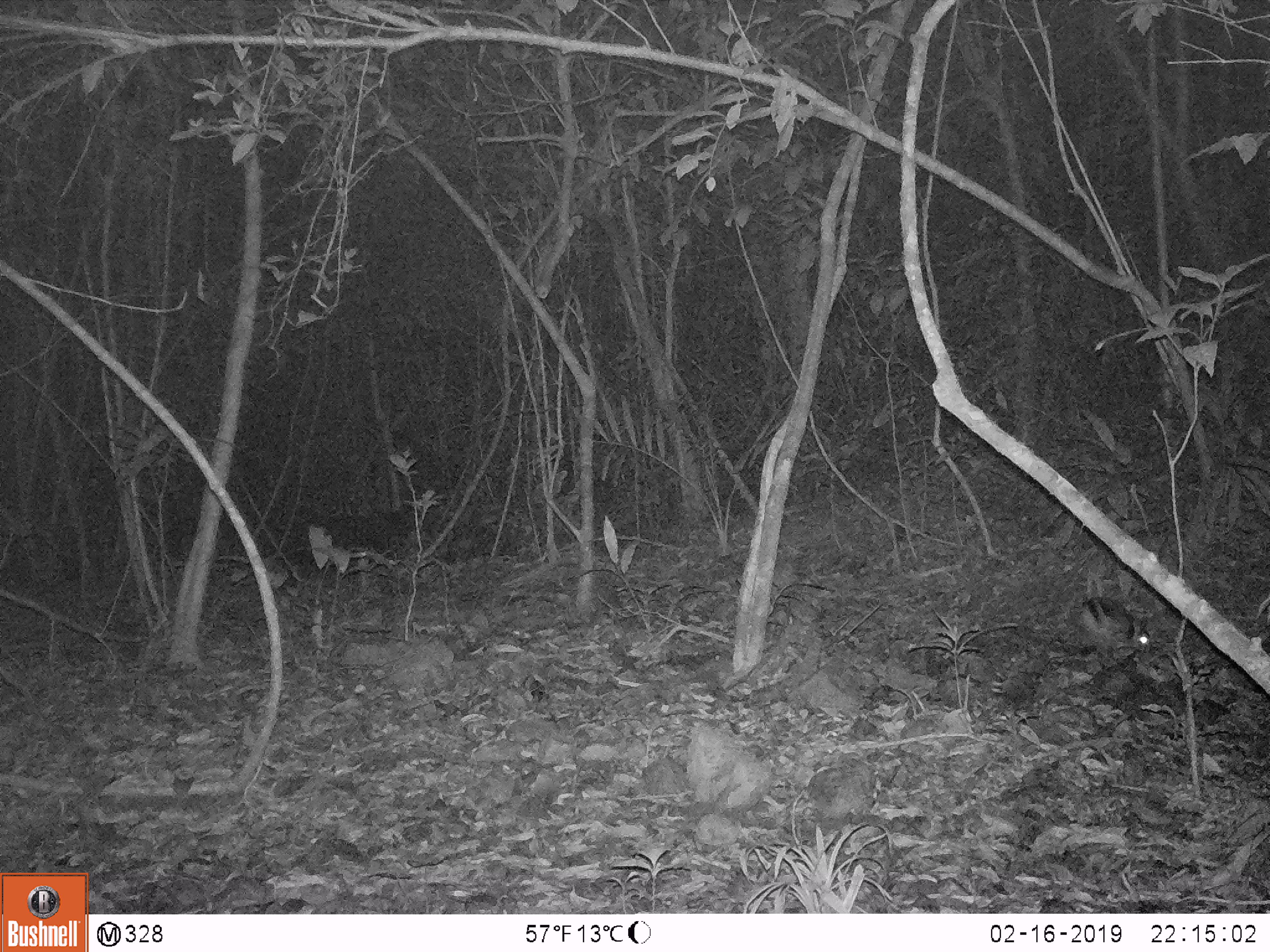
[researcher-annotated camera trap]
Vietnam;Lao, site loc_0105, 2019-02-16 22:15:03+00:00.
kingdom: Animalia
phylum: Chordata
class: Mammalia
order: Lagomorpha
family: Leporidae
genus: Nesolagus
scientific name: Nesolagus timminsi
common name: annamite striped rabbit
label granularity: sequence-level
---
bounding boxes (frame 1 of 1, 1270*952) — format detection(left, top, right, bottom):
annamite striped rabbit: detection(1079, 597, 1152, 662)